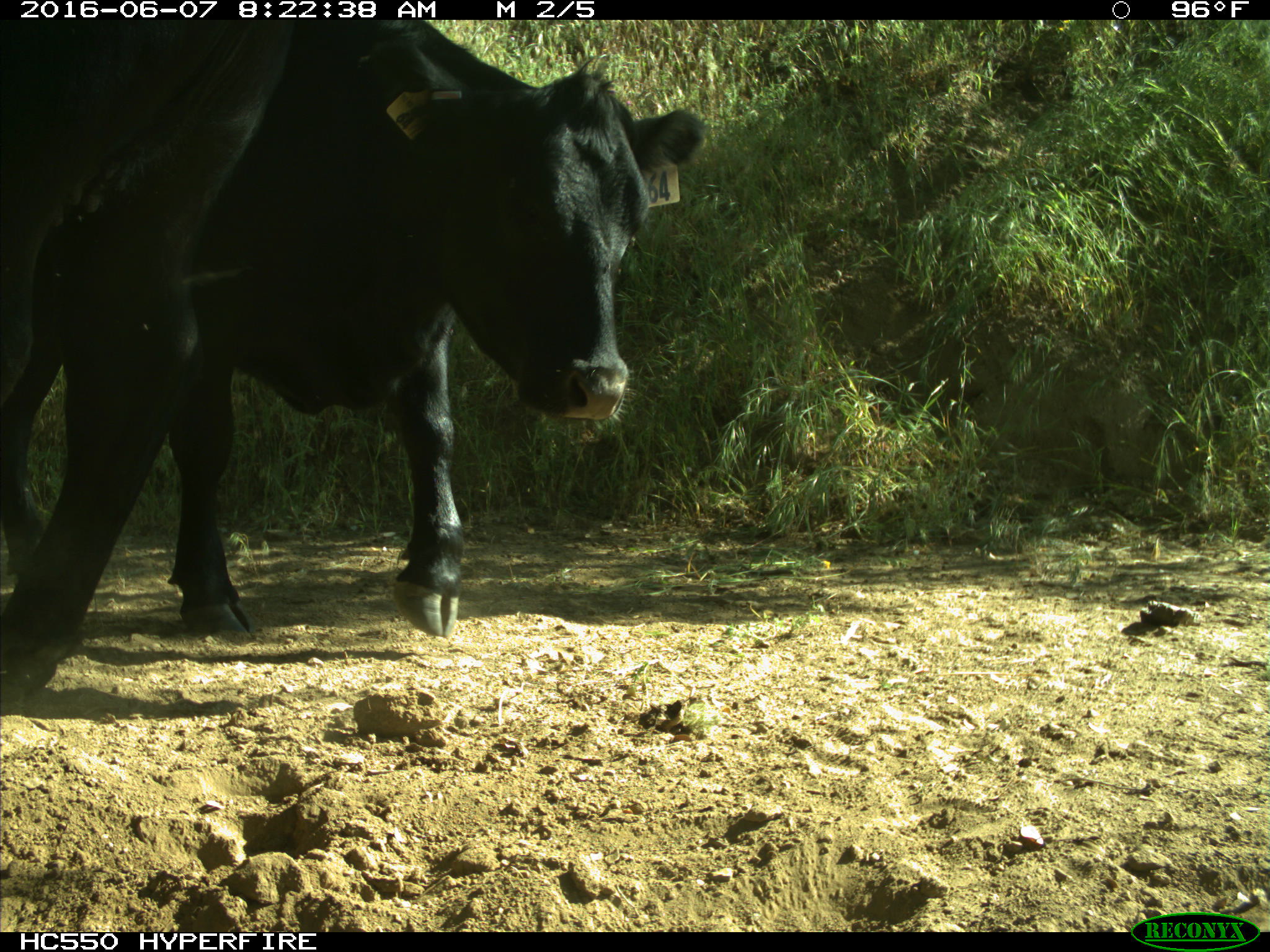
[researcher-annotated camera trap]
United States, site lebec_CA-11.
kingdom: Animalia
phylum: Chordata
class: Mammalia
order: Artiodactyla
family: Bovidae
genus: Bos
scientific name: Bos taurus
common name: domestic cow